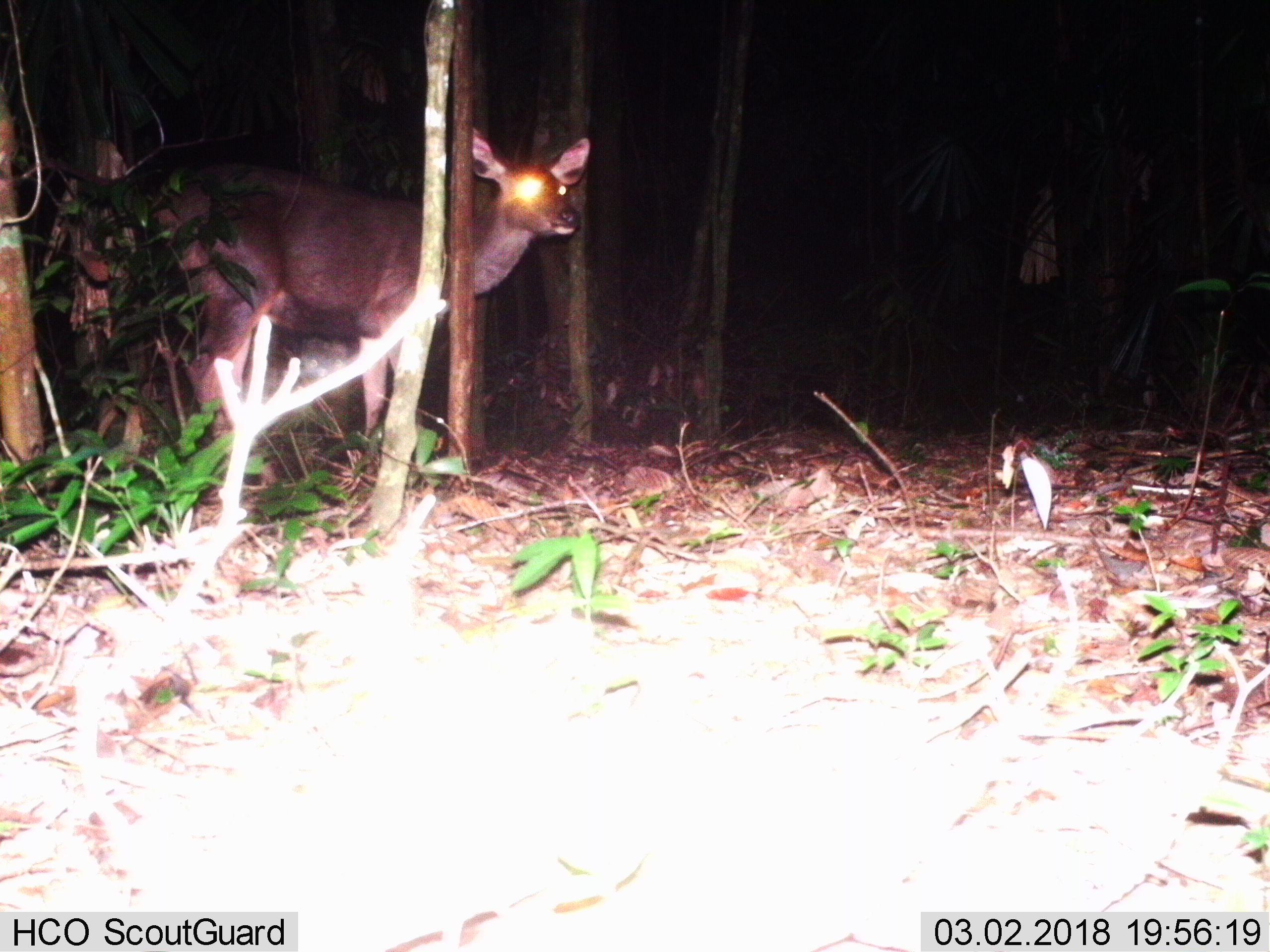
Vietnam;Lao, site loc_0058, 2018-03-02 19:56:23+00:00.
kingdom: Animalia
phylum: Chordata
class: Mammalia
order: Artiodactyla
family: Cervidae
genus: Rusa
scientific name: Rusa unicolor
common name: sambar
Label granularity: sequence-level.